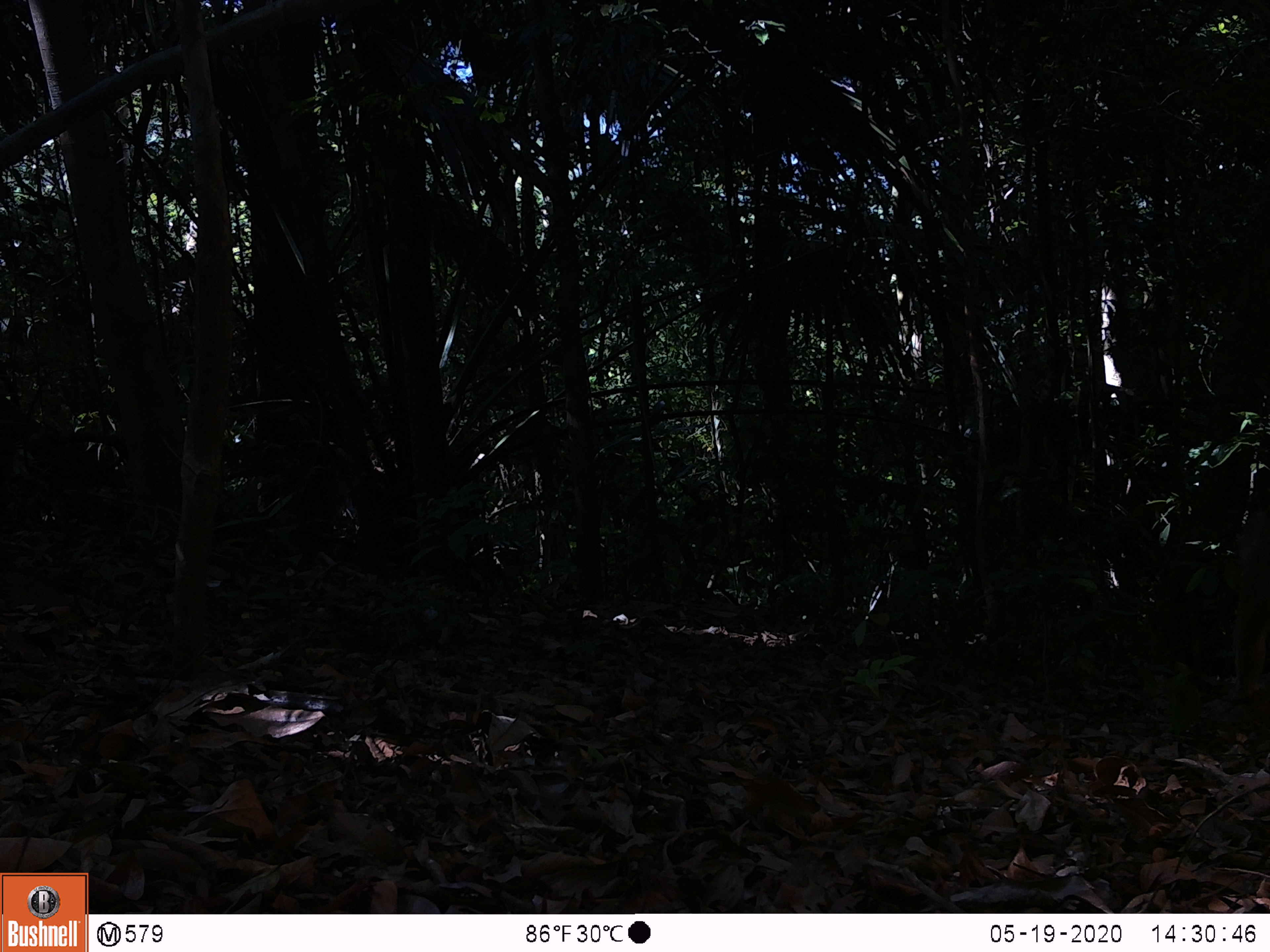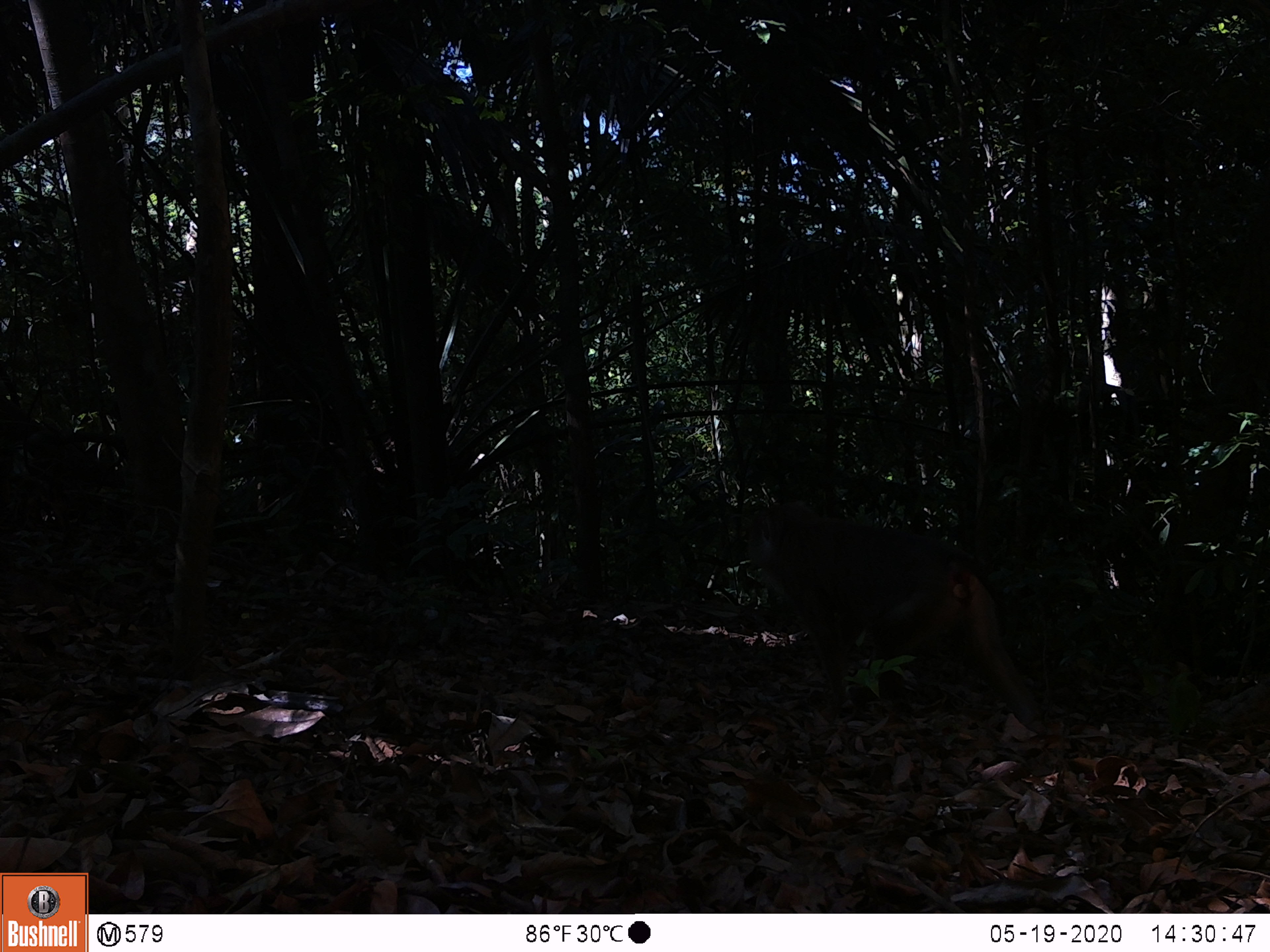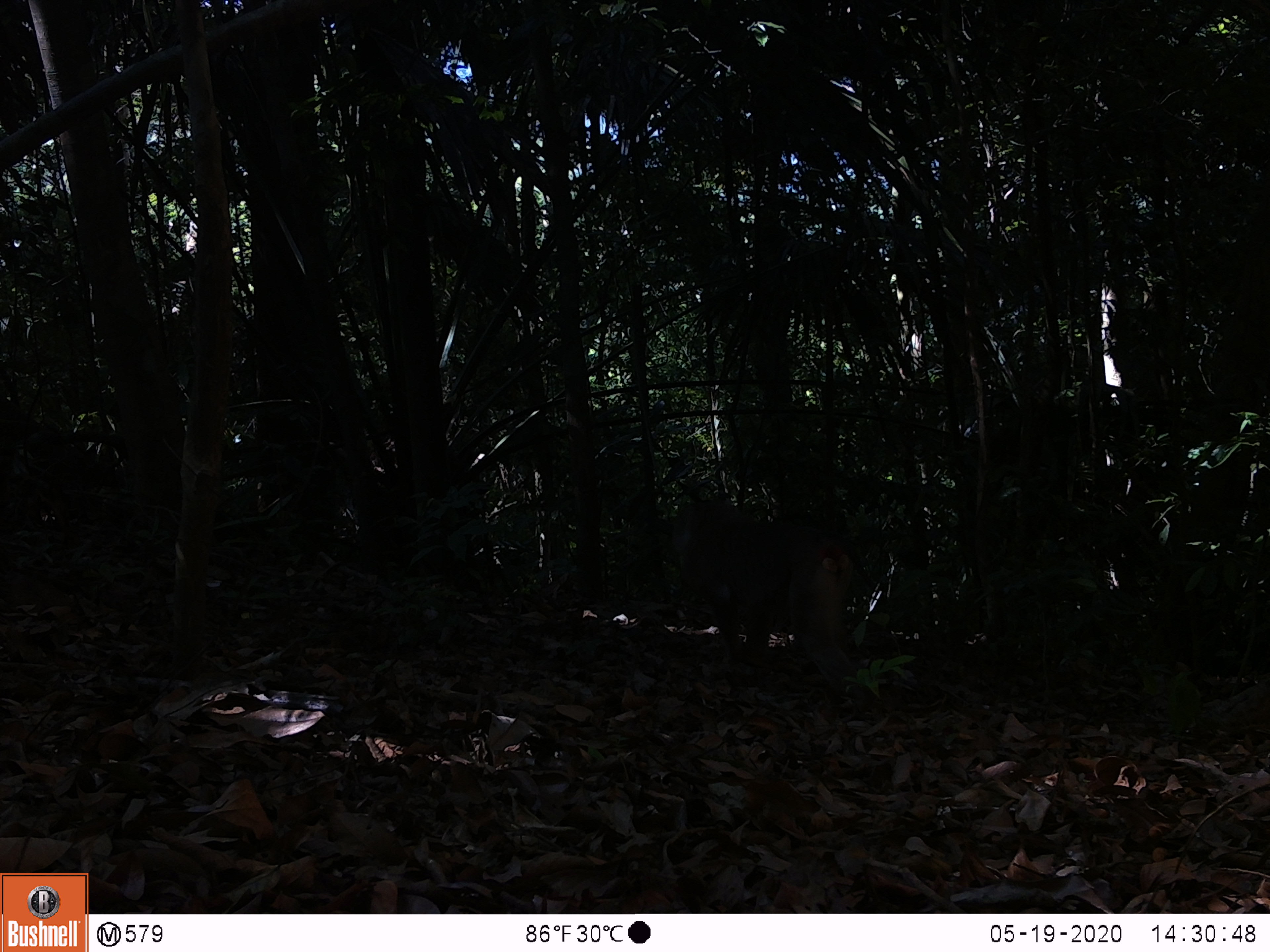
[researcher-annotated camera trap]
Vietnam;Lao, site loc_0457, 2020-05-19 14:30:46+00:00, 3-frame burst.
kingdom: Animalia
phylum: Chordata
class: Mammalia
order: Primates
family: Cercopithecidae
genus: Macaca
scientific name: Macaca nemestrina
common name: pig-tailed macaque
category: pig tailed macaque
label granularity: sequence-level